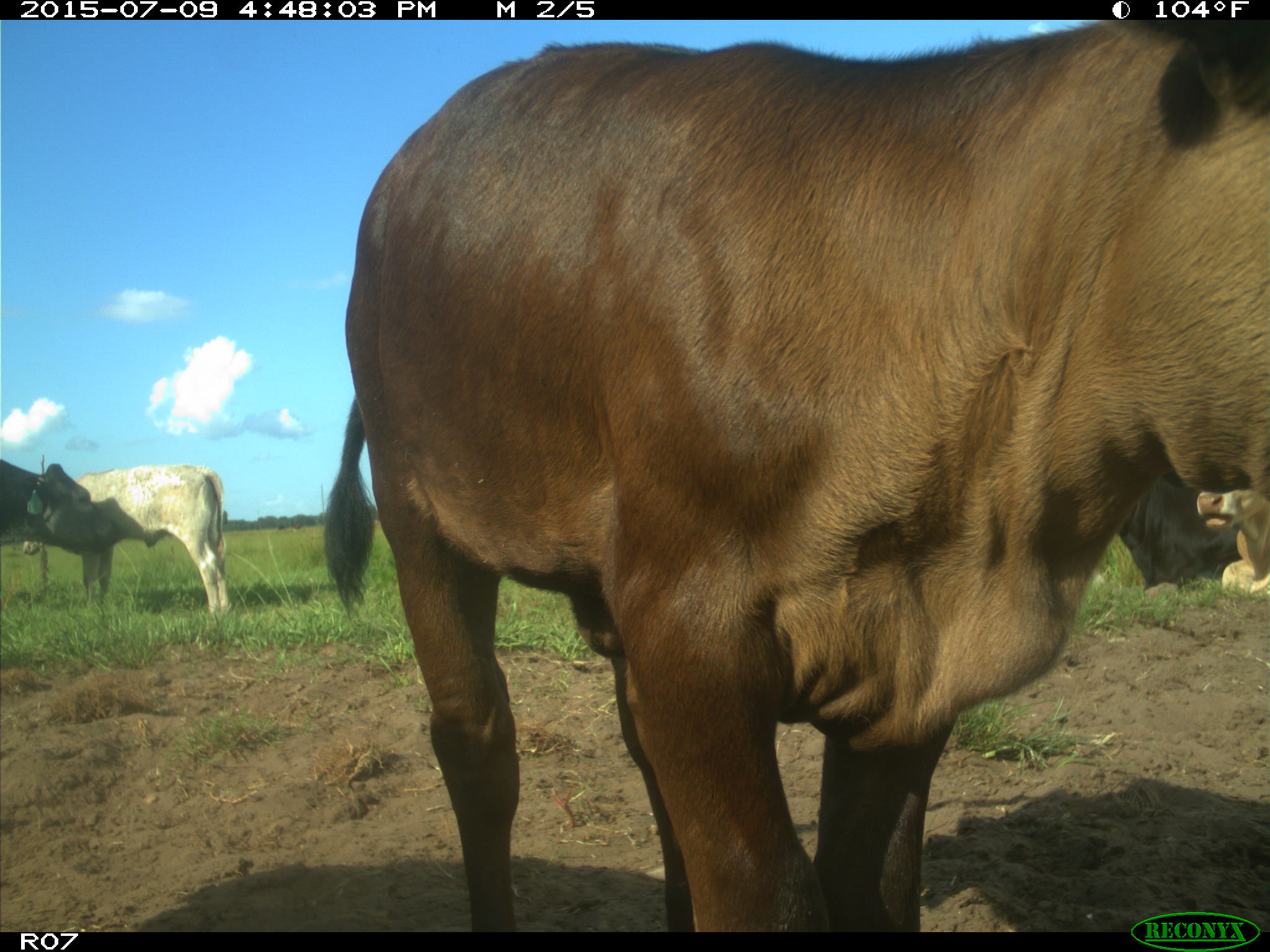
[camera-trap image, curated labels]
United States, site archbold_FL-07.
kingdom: Animalia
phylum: Chordata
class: Mammalia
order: Artiodactyla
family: Bovidae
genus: Bos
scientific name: Bos taurus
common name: domestic cow